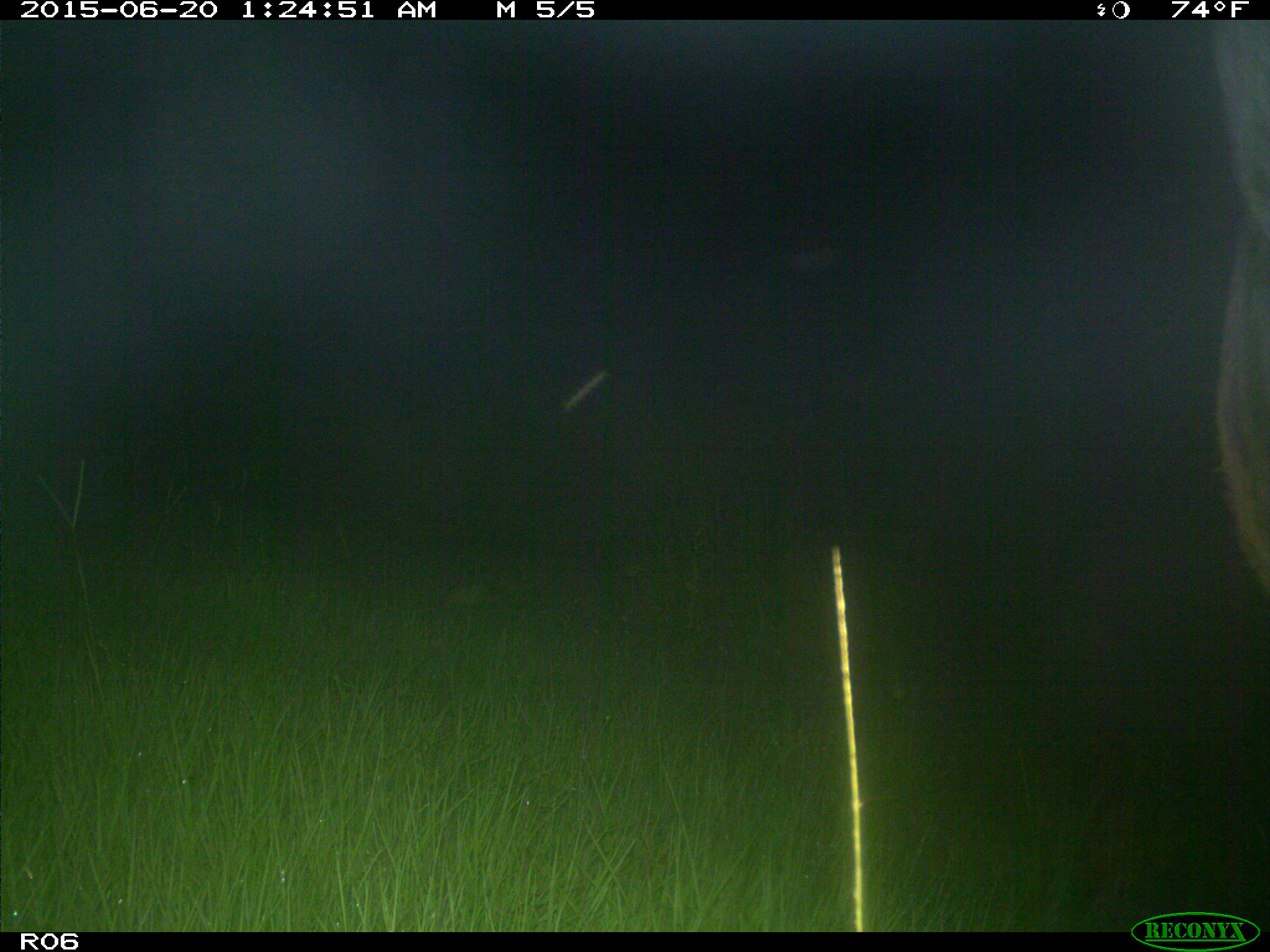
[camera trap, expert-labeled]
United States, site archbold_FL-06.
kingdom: Animalia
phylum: Chordata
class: Mammalia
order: Artiodactyla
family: Bovidae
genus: Bos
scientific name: Bos taurus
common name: domestic cow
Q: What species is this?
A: Bos taurus (domestic cow).